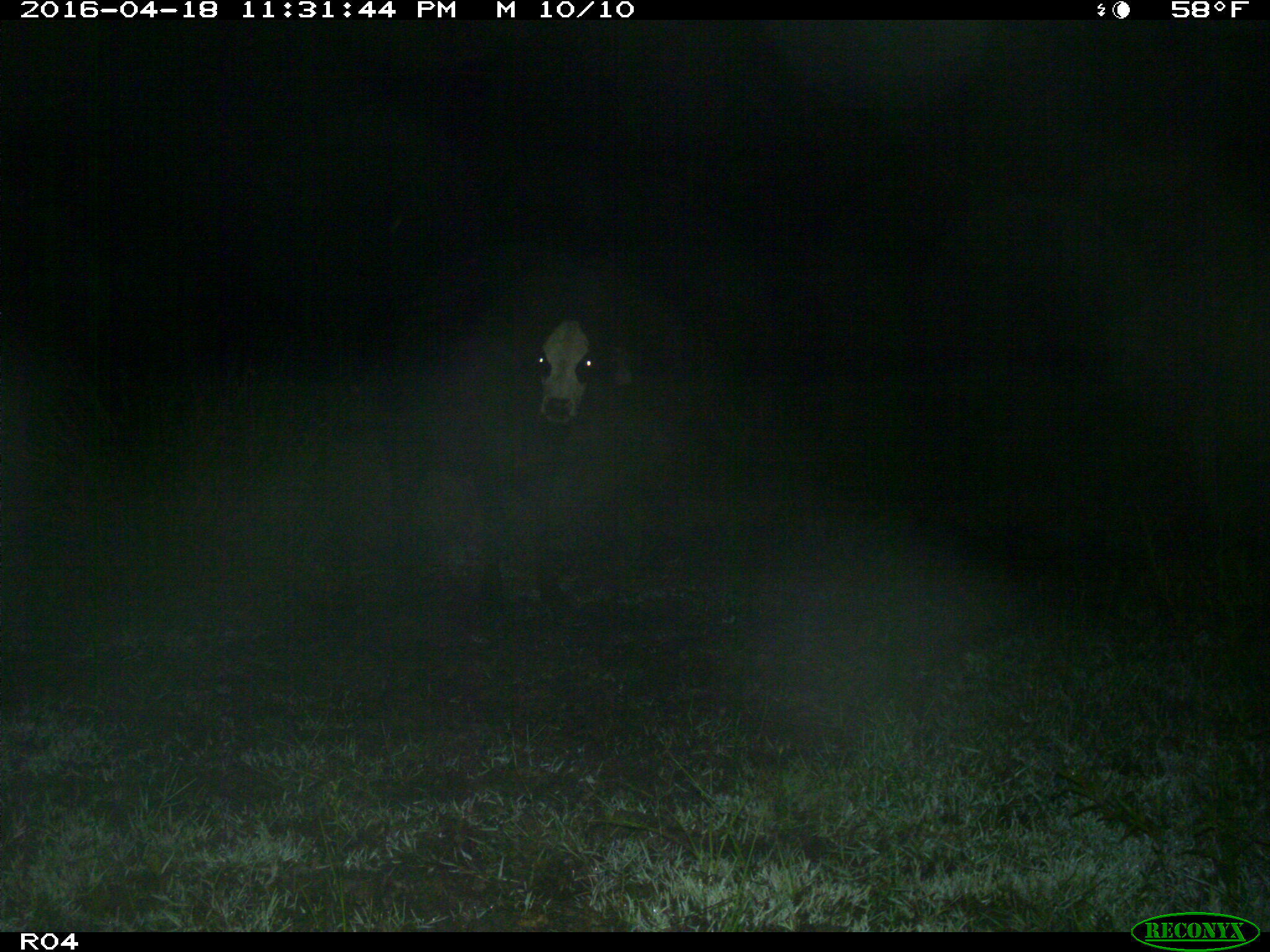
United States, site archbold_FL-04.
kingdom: Animalia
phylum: Chordata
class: Mammalia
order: Artiodactyla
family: Bovidae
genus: Bos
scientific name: Bos taurus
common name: domestic cow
Bos taurus (domestic cow).